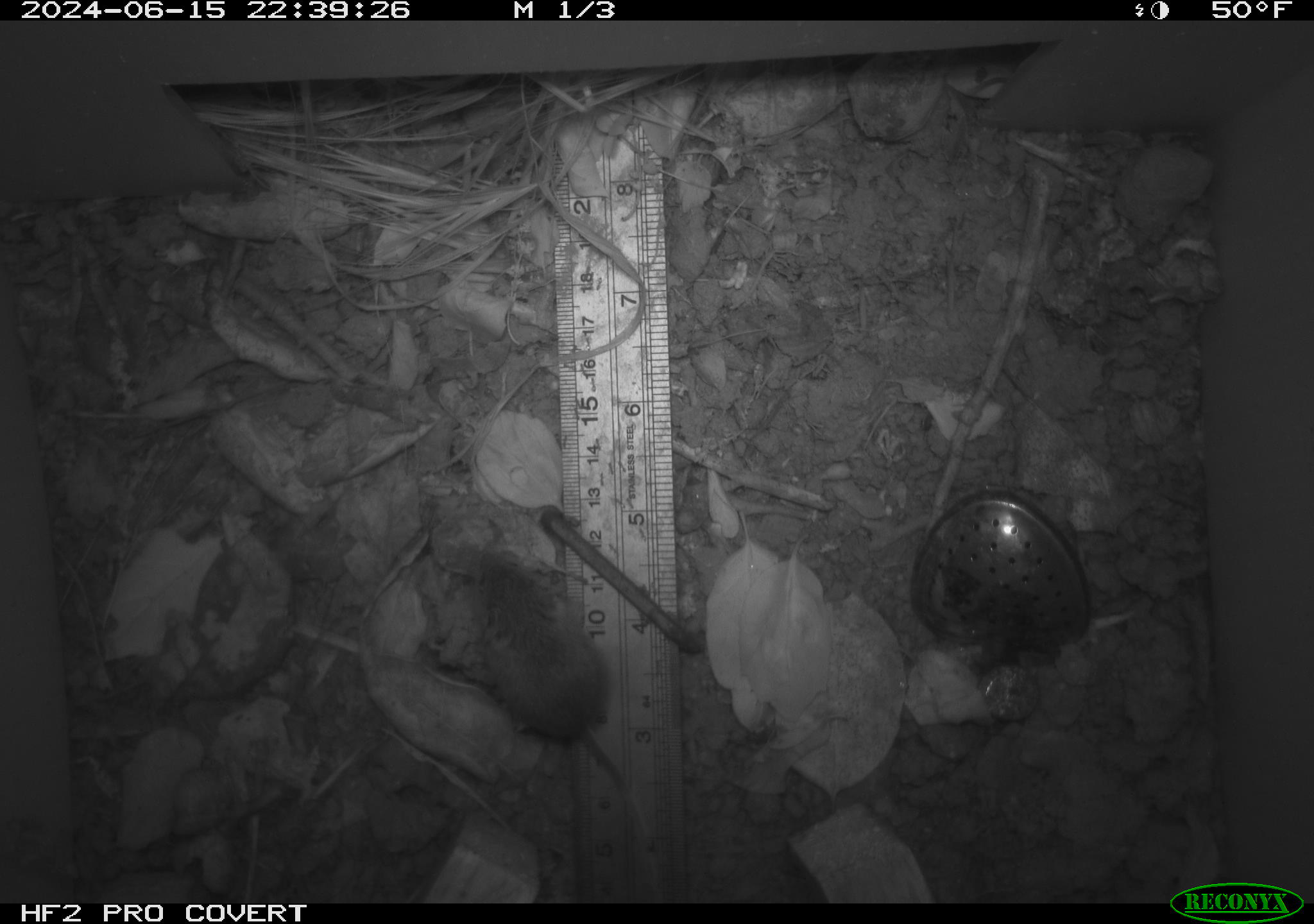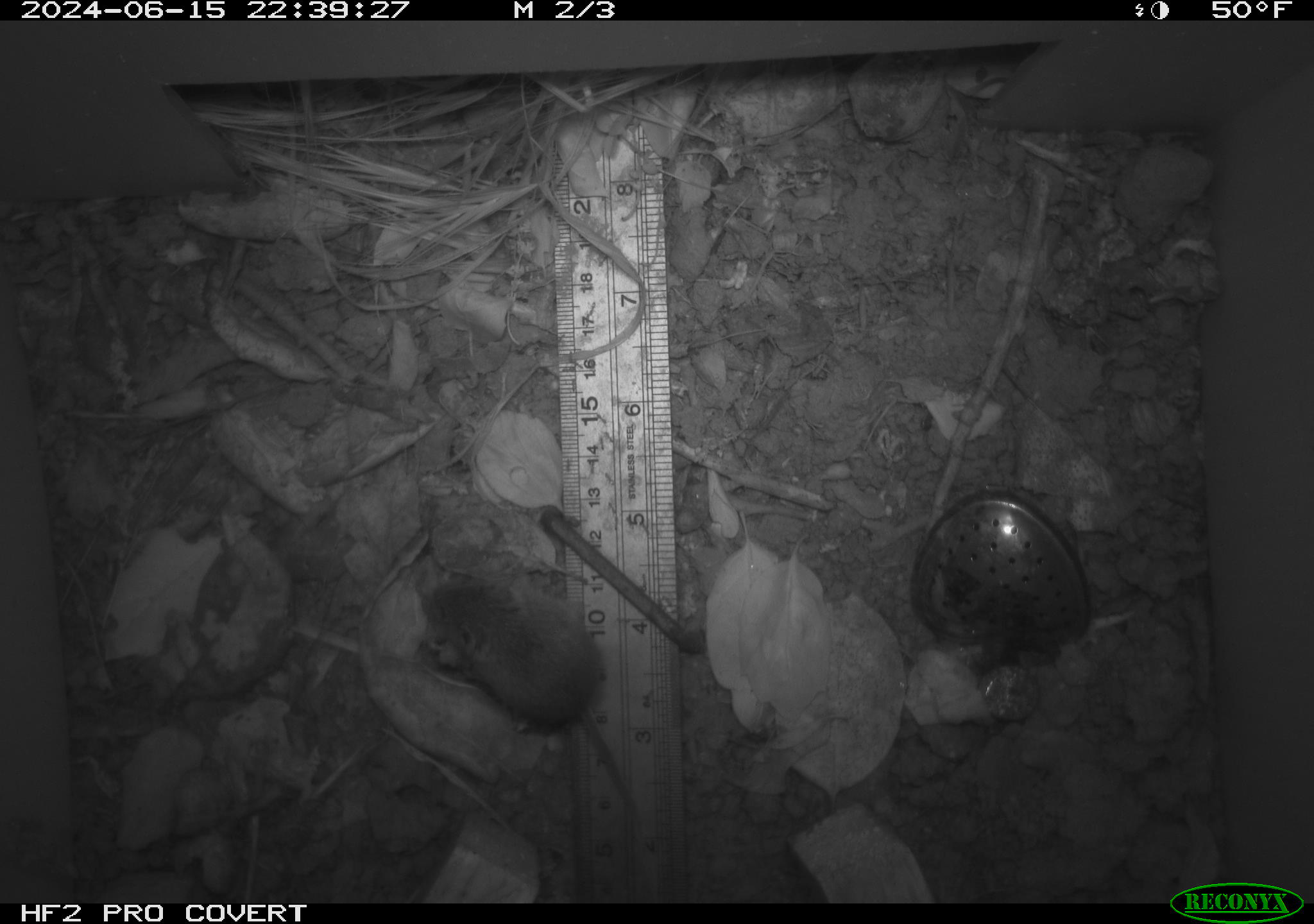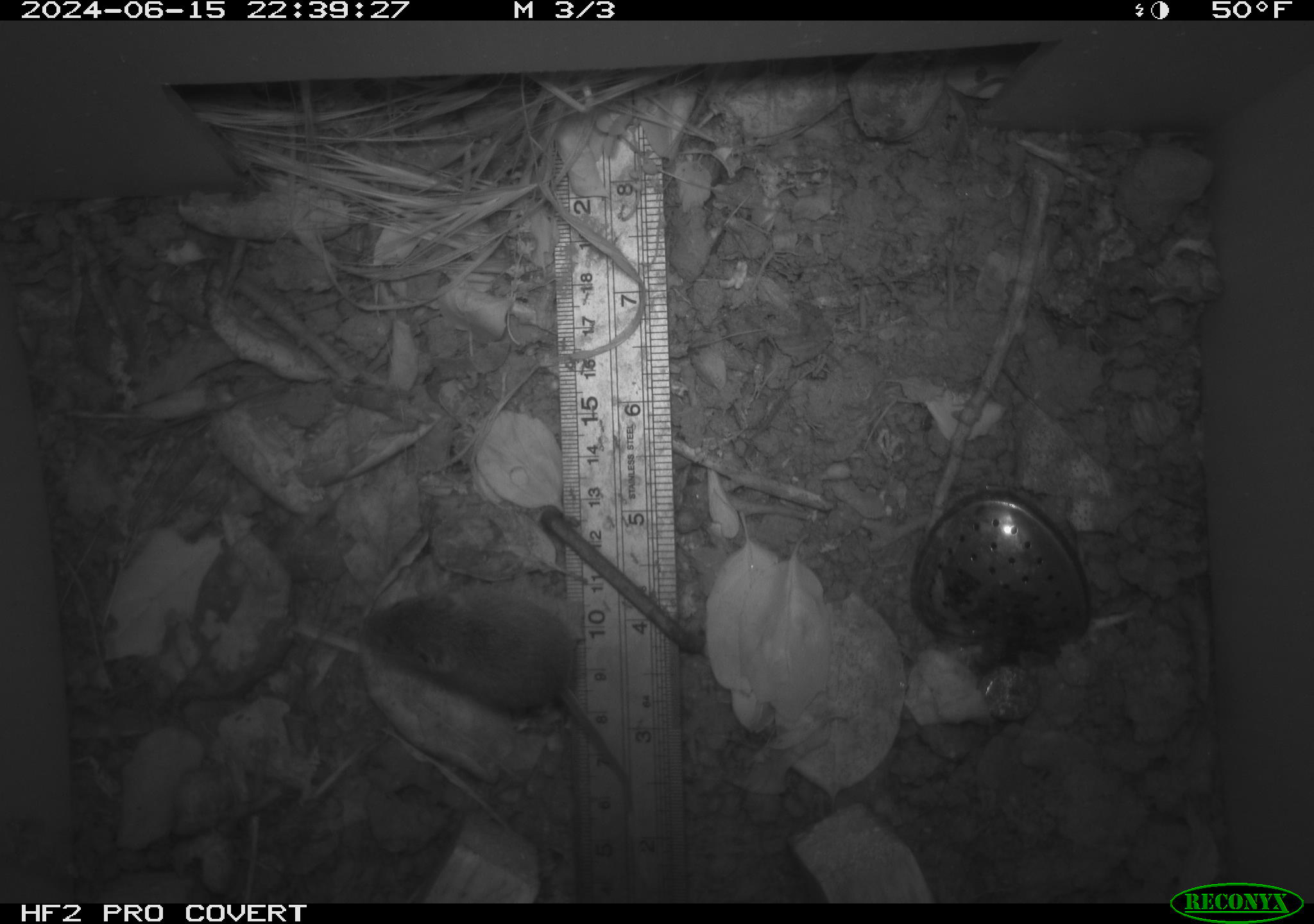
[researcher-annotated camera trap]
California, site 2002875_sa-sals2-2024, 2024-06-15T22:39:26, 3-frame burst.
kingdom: Animalia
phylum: Chordata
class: Mammalia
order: Rodentia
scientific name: Rodentia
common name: mouse species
Mouse species (Rodentia).